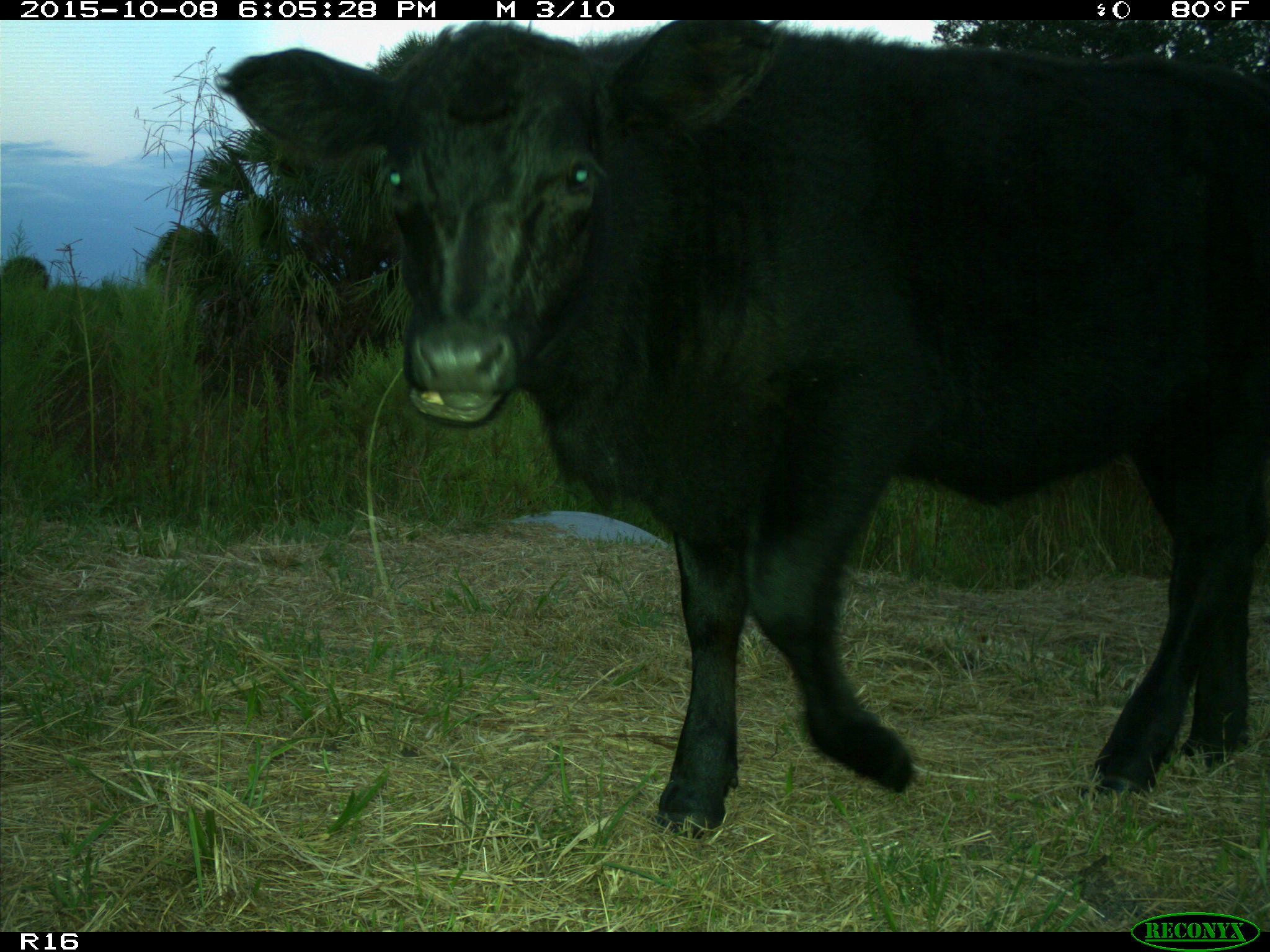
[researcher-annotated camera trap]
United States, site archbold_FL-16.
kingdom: Animalia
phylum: Chordata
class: Mammalia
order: Artiodactyla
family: Bovidae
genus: Bos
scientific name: Bos taurus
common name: domestic cow